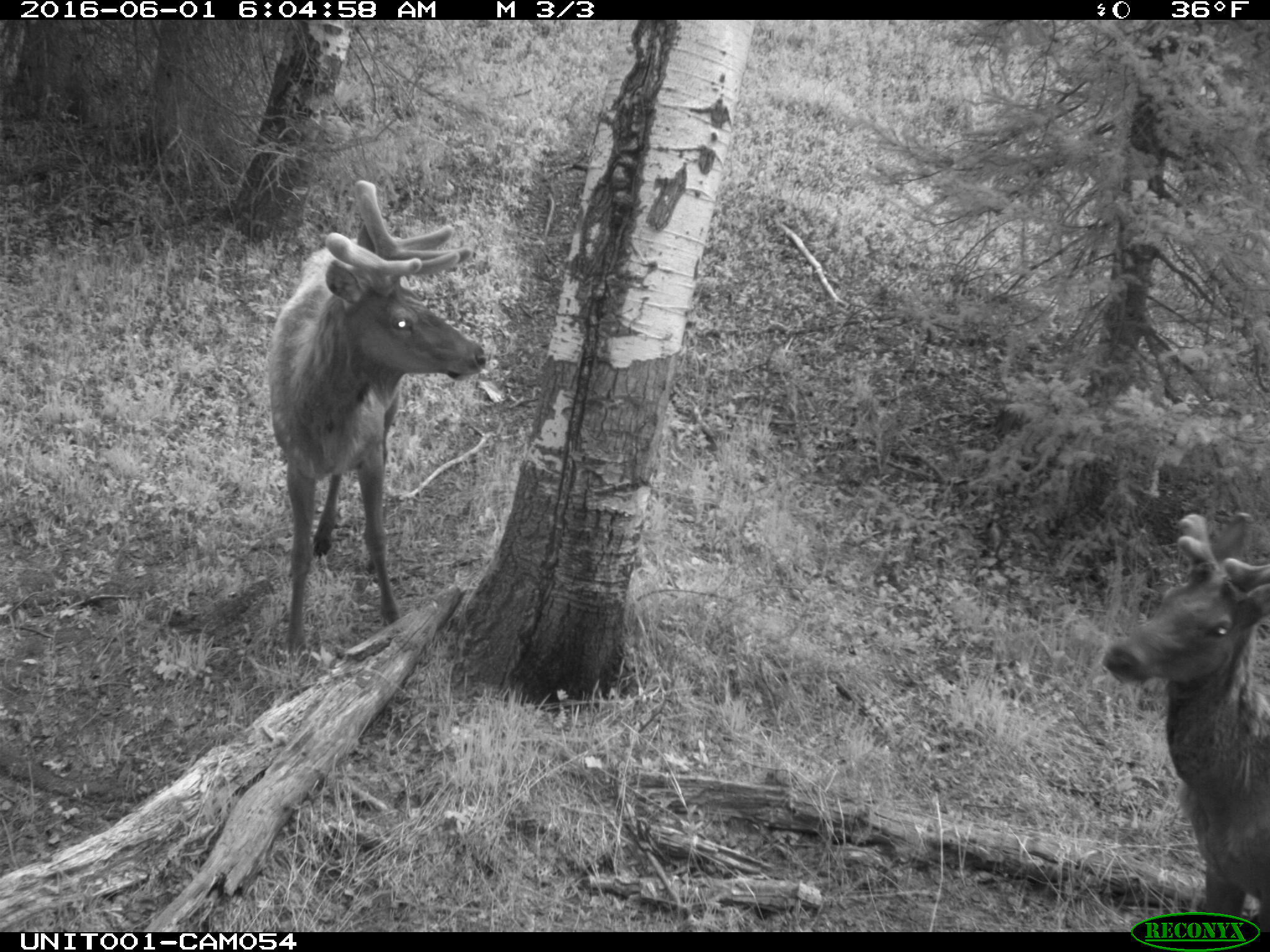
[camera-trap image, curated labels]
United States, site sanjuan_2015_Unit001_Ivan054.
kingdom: Animalia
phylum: Chordata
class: Mammalia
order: Artiodactyla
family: Cervidae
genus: Cervus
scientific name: Cervus elaphus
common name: red deer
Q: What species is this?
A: Cervus elaphus (red deer).